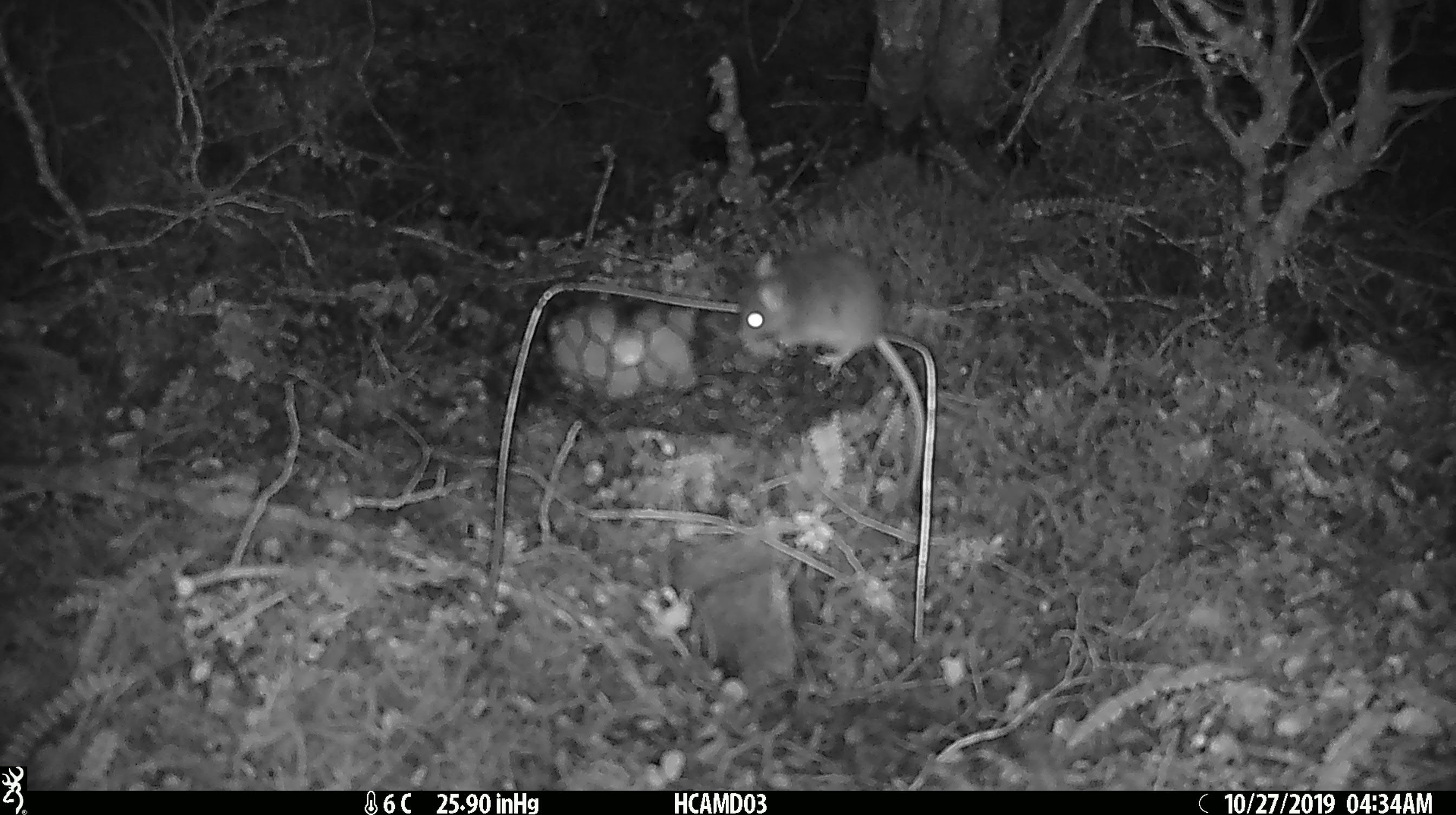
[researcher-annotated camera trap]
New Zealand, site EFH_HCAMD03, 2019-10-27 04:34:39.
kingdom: Animalia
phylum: Chordata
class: Mammalia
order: Rodentia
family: Muridae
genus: Mus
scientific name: Mus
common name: mouse